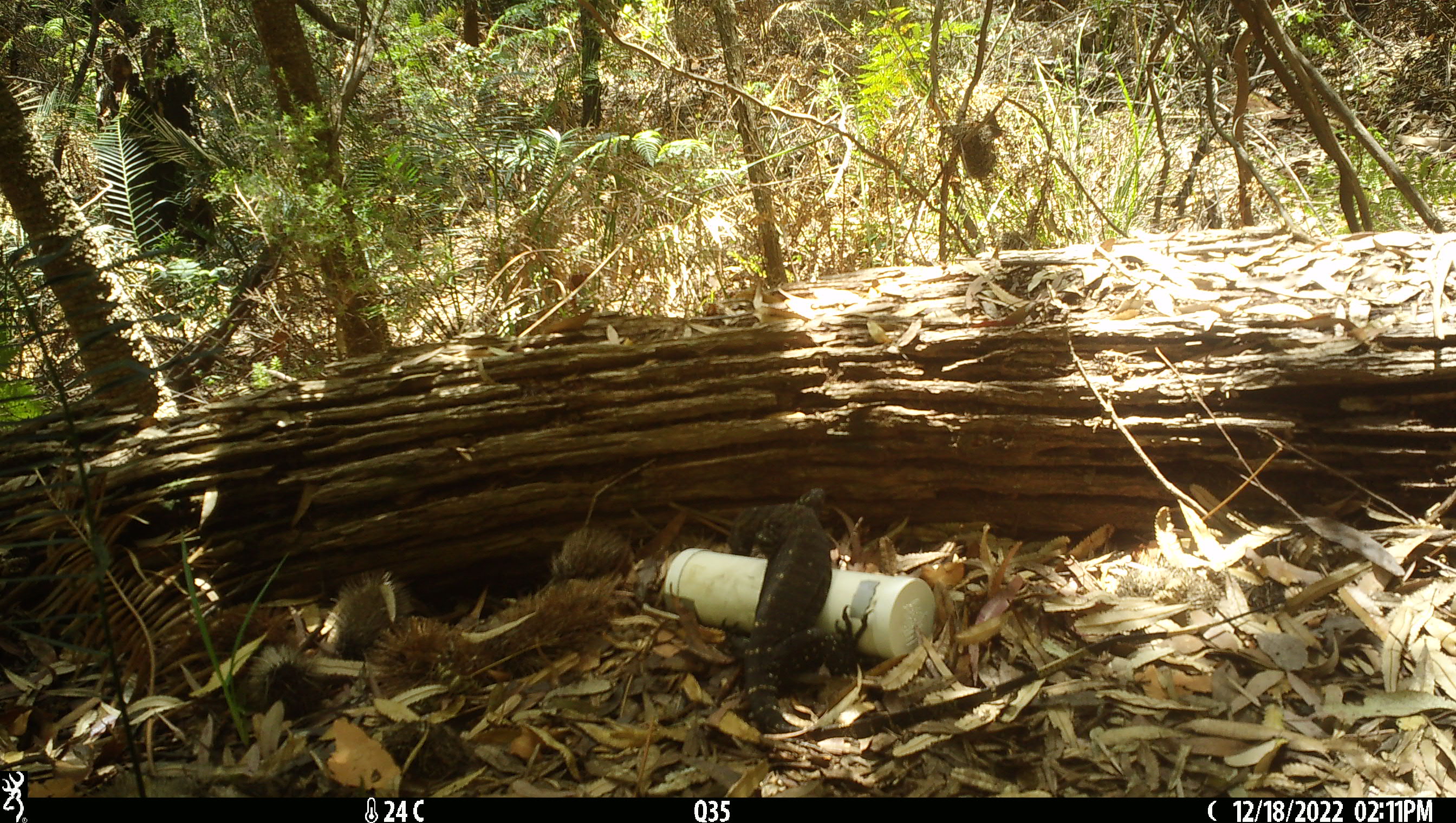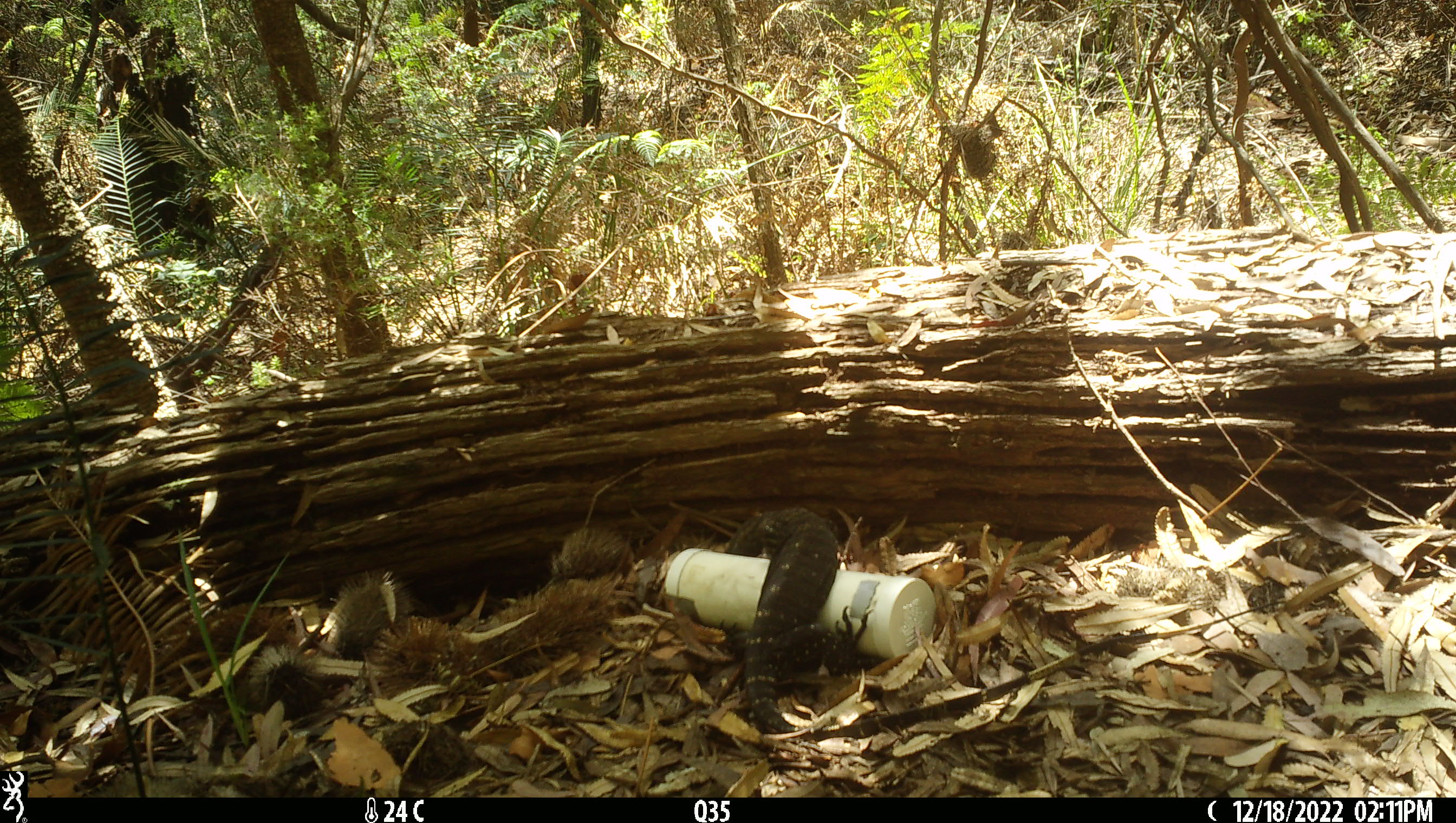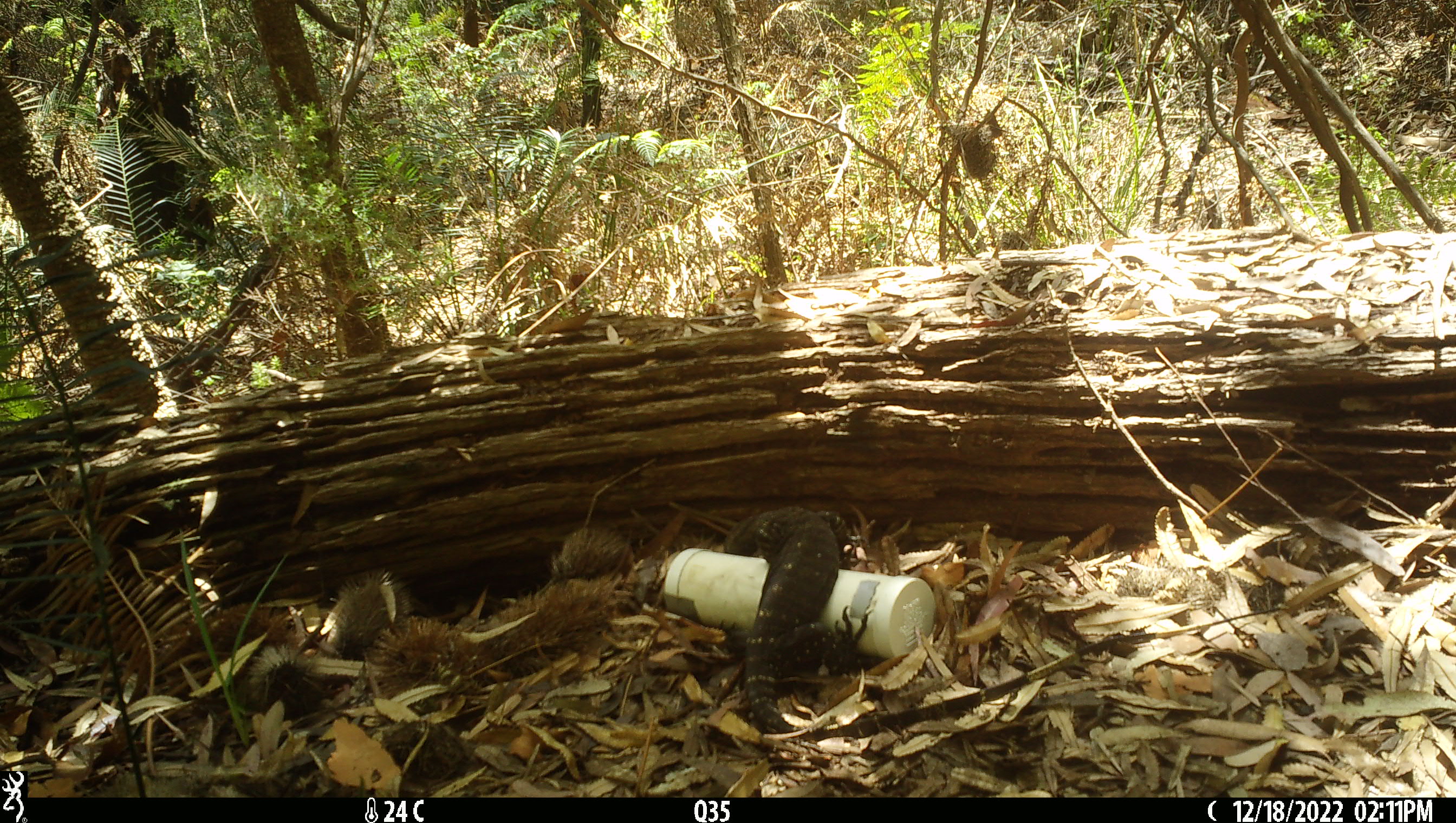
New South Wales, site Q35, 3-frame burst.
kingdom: Animalia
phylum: Chordata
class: Reptilia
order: Squamata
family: Varanidae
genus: Varanus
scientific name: Varanus varius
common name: lace monitor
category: goanna